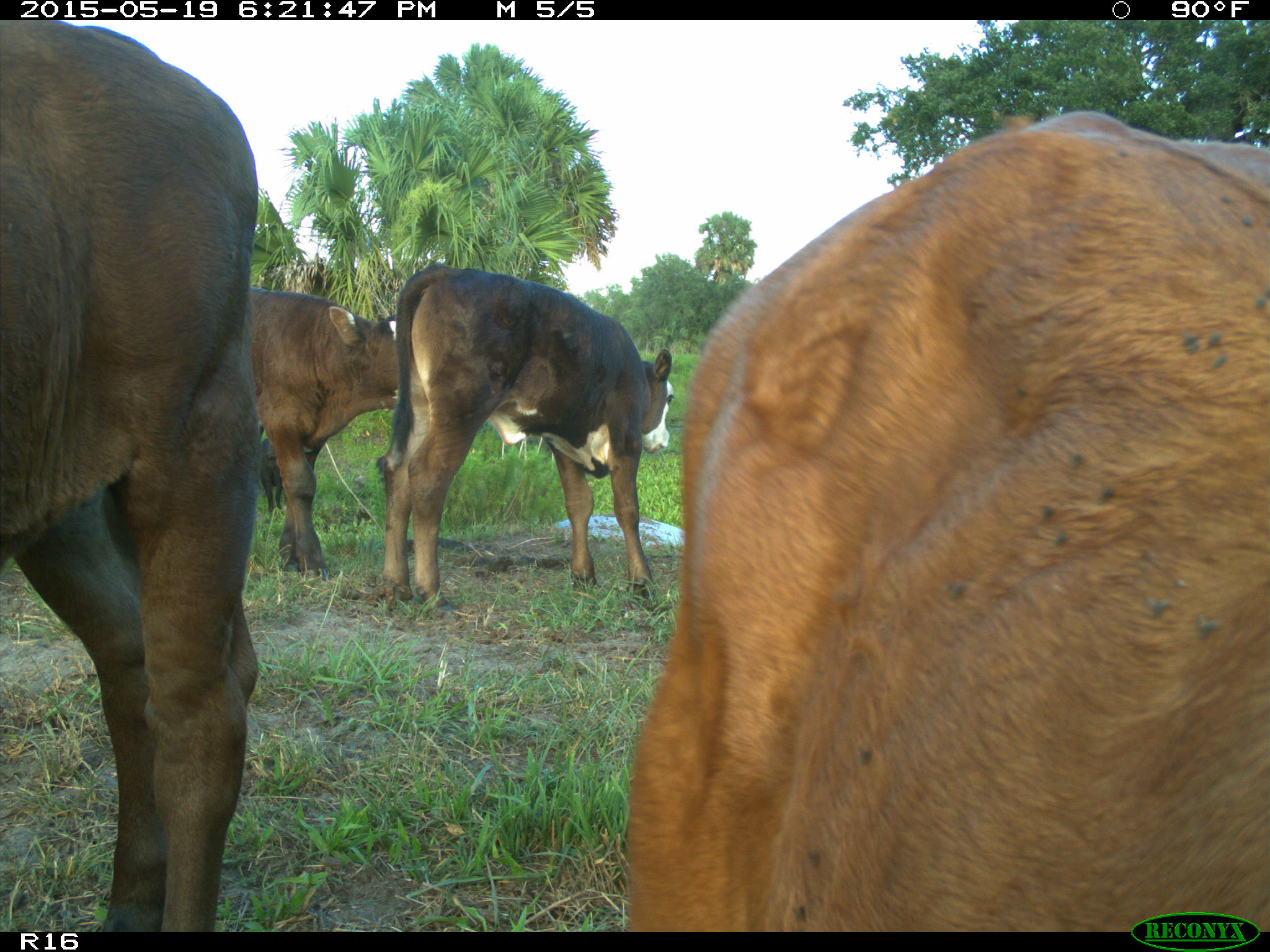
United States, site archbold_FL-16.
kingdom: Animalia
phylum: Chordata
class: Mammalia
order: Artiodactyla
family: Bovidae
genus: Bos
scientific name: Bos taurus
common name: domestic cow